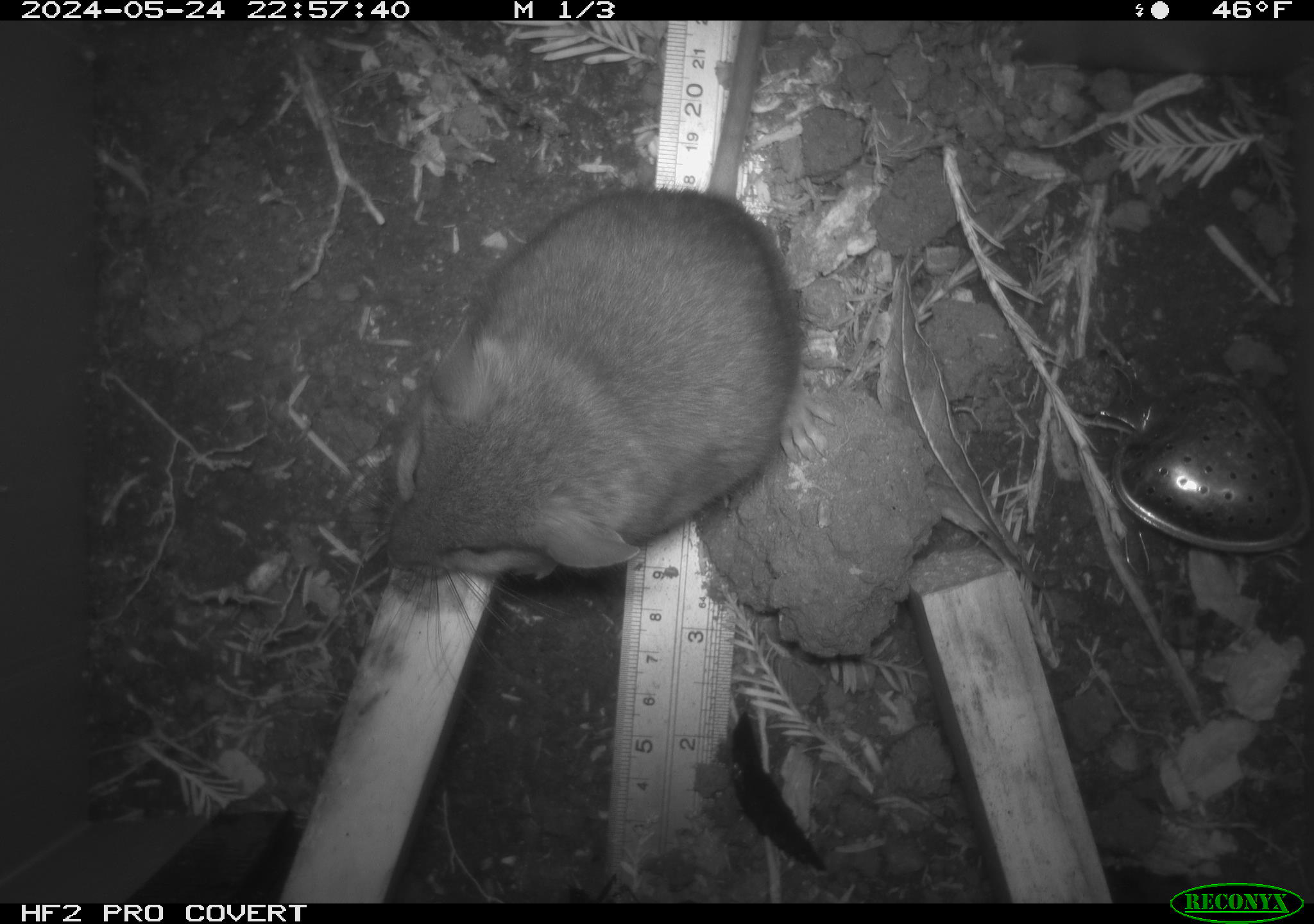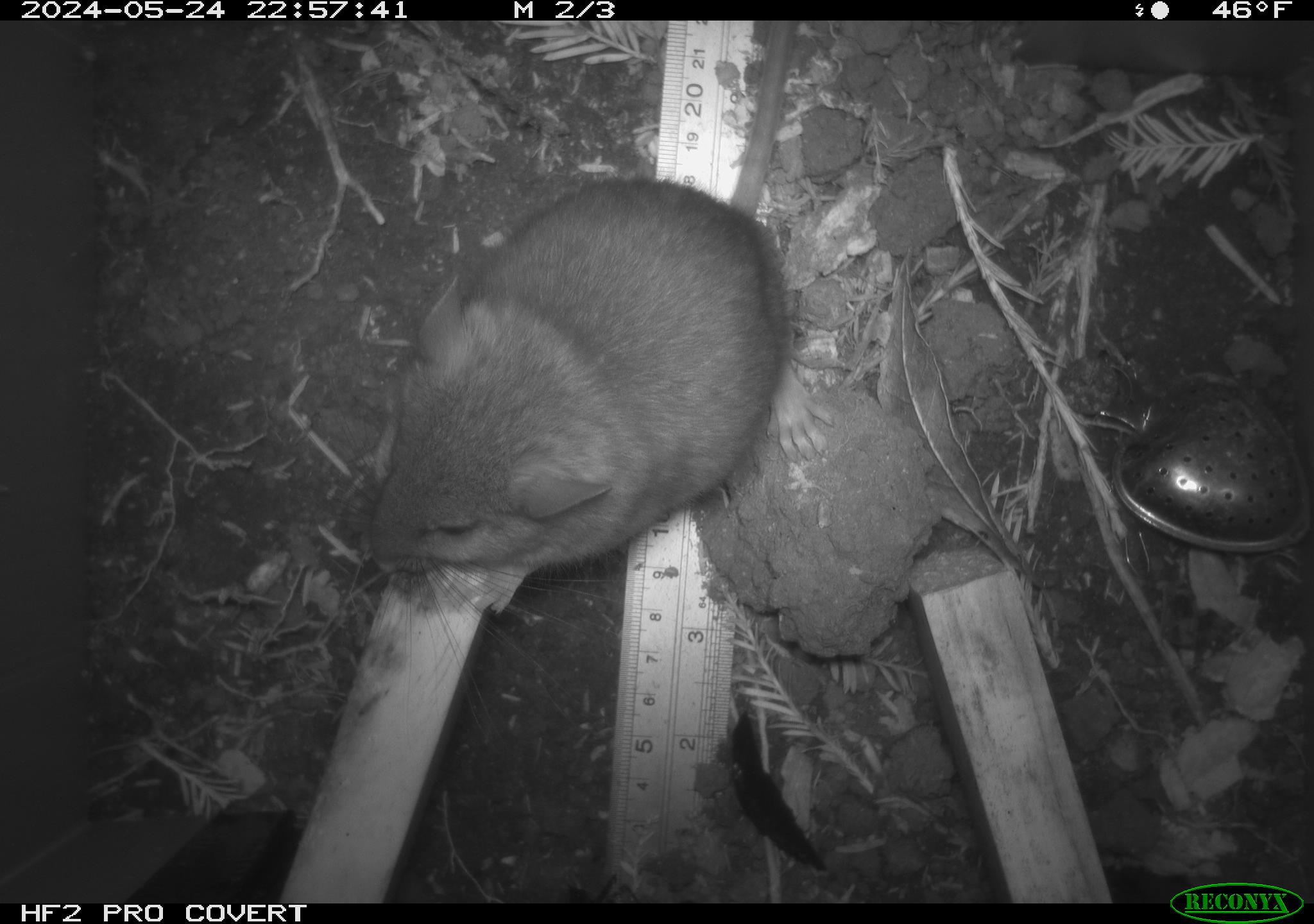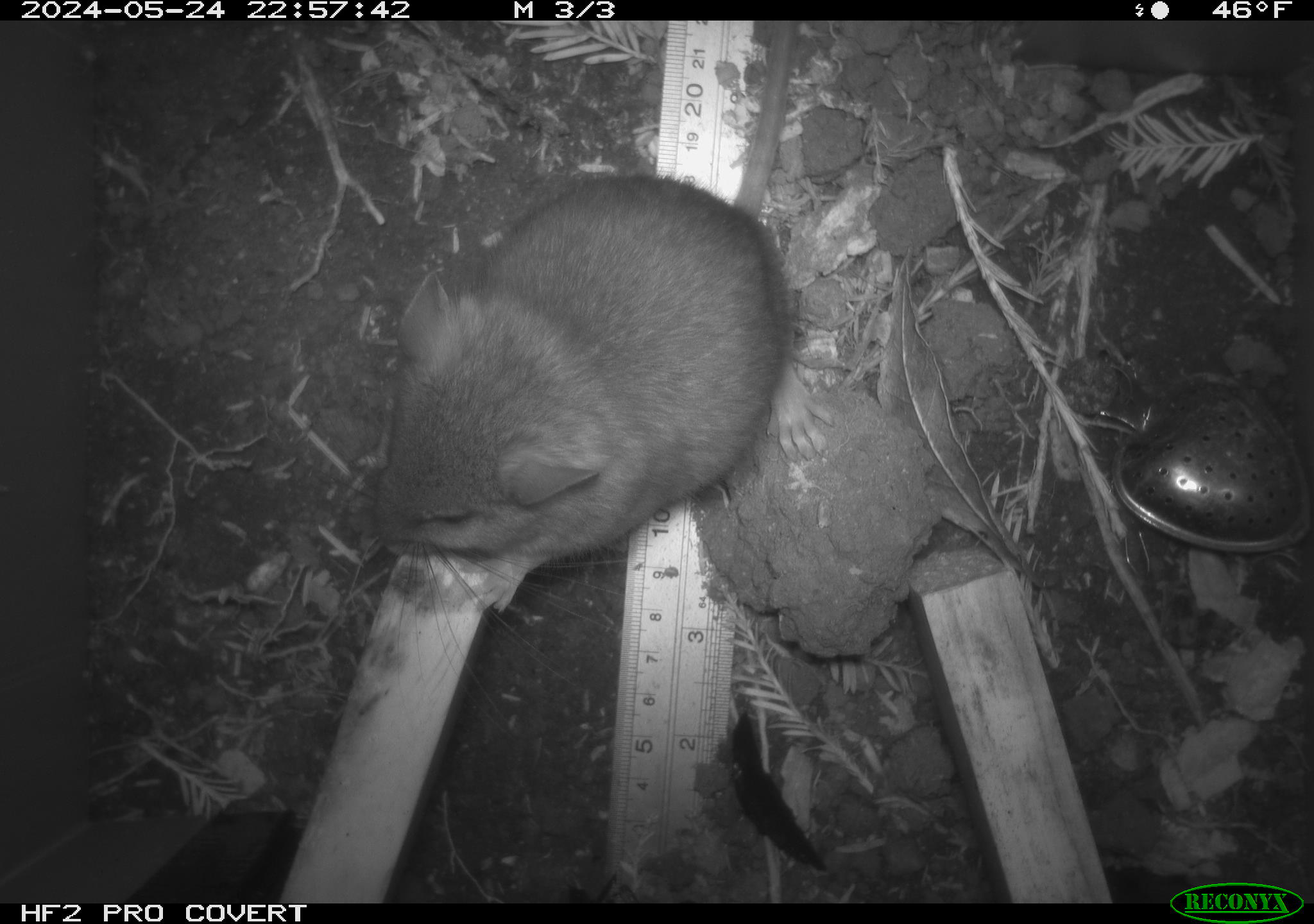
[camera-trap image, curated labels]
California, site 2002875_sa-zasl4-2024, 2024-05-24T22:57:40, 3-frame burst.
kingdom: Animalia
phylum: Chordata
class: Mammalia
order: Rodentia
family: Cricetidae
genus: Neotoma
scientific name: Neotoma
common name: pack rat or woodrat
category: neotoma species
Neotoma species (pack rat or woodrat) (Neotoma).